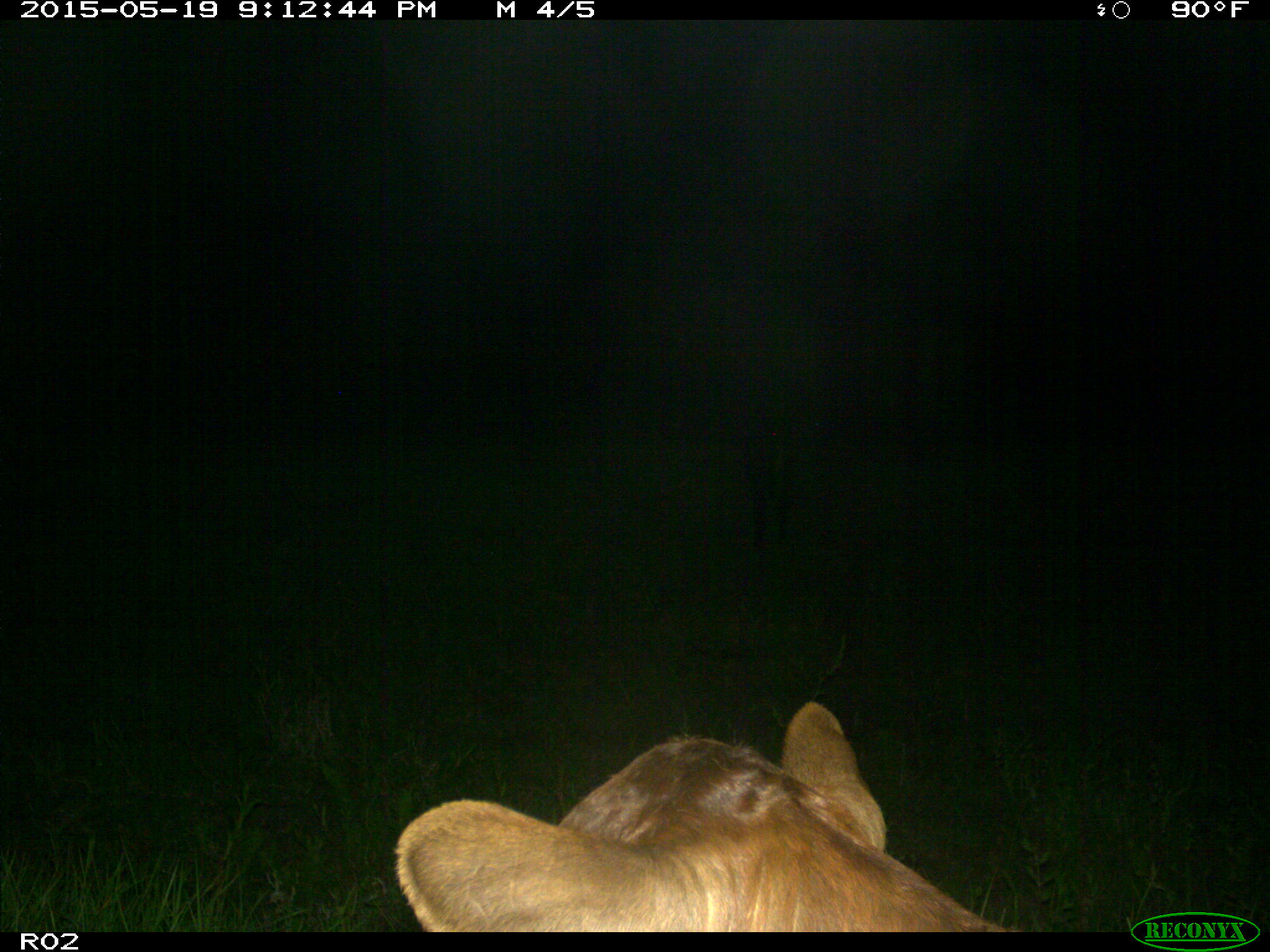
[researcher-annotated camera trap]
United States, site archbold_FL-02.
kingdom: Animalia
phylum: Chordata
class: Mammalia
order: Artiodactyla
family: Bovidae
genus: Bos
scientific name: Bos taurus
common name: domestic cow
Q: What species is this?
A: Bos taurus (domestic cow).